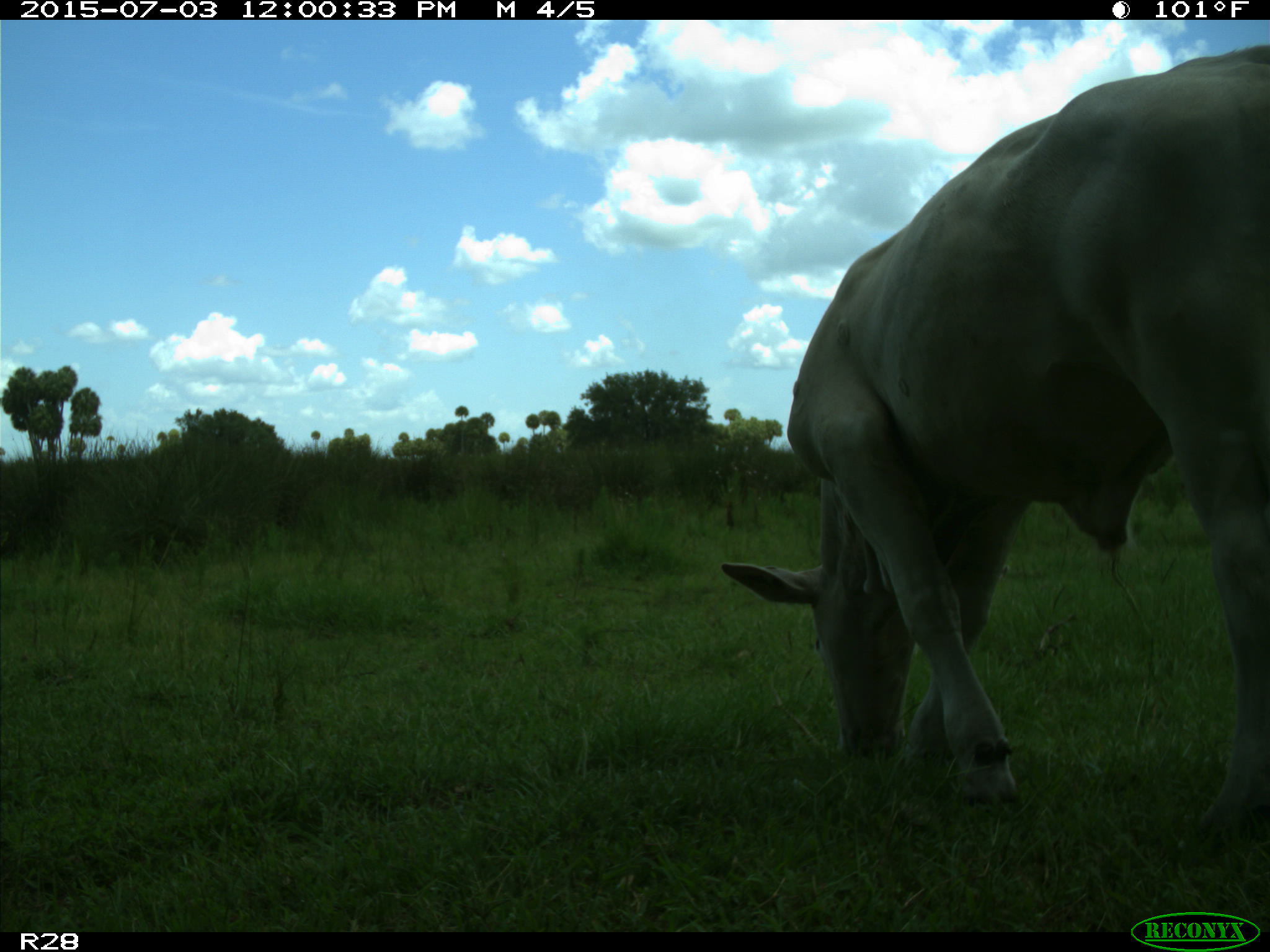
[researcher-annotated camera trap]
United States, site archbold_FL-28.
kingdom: Animalia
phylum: Chordata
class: Mammalia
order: Artiodactyla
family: Bovidae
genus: Bos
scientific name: Bos taurus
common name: domestic cow